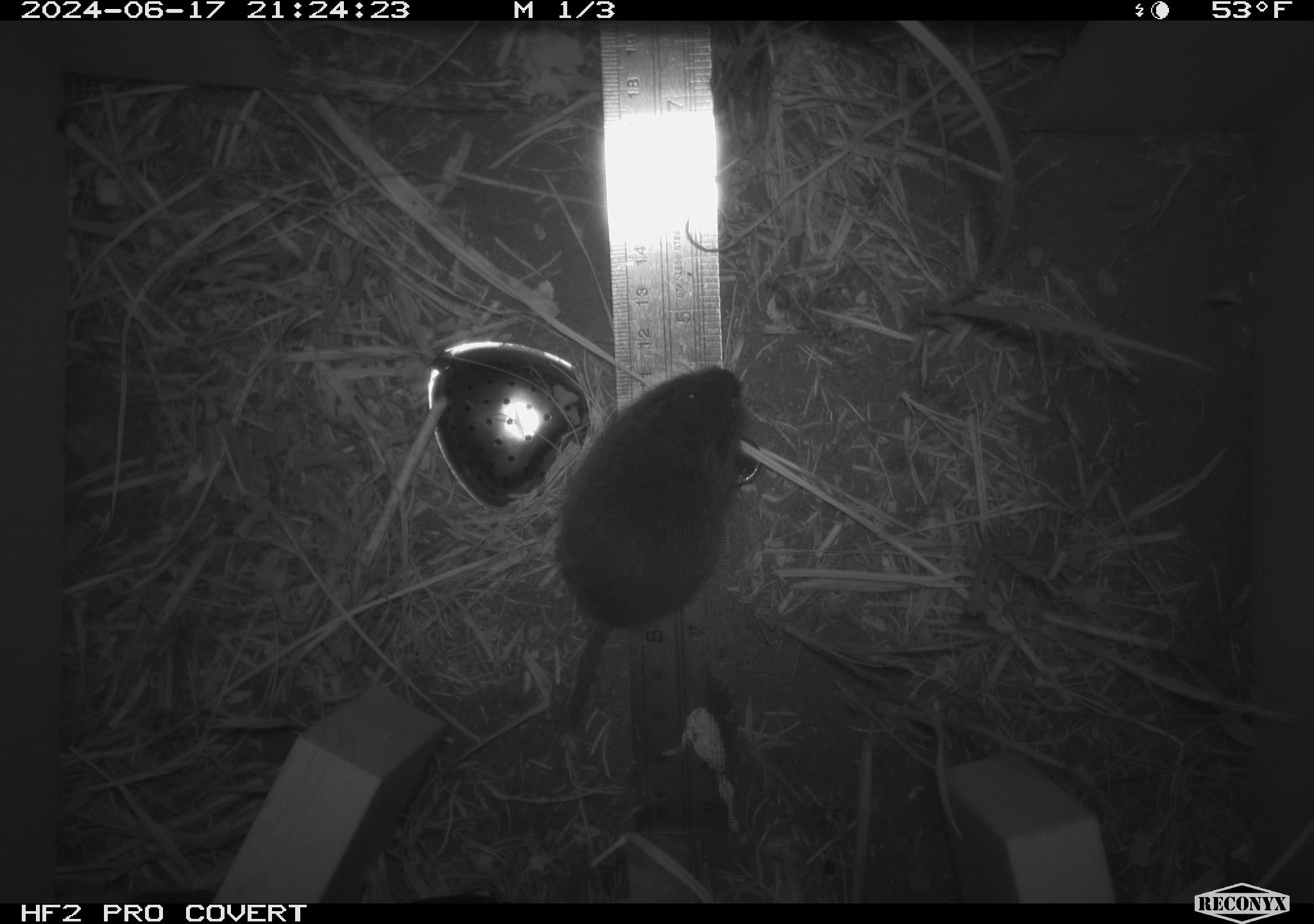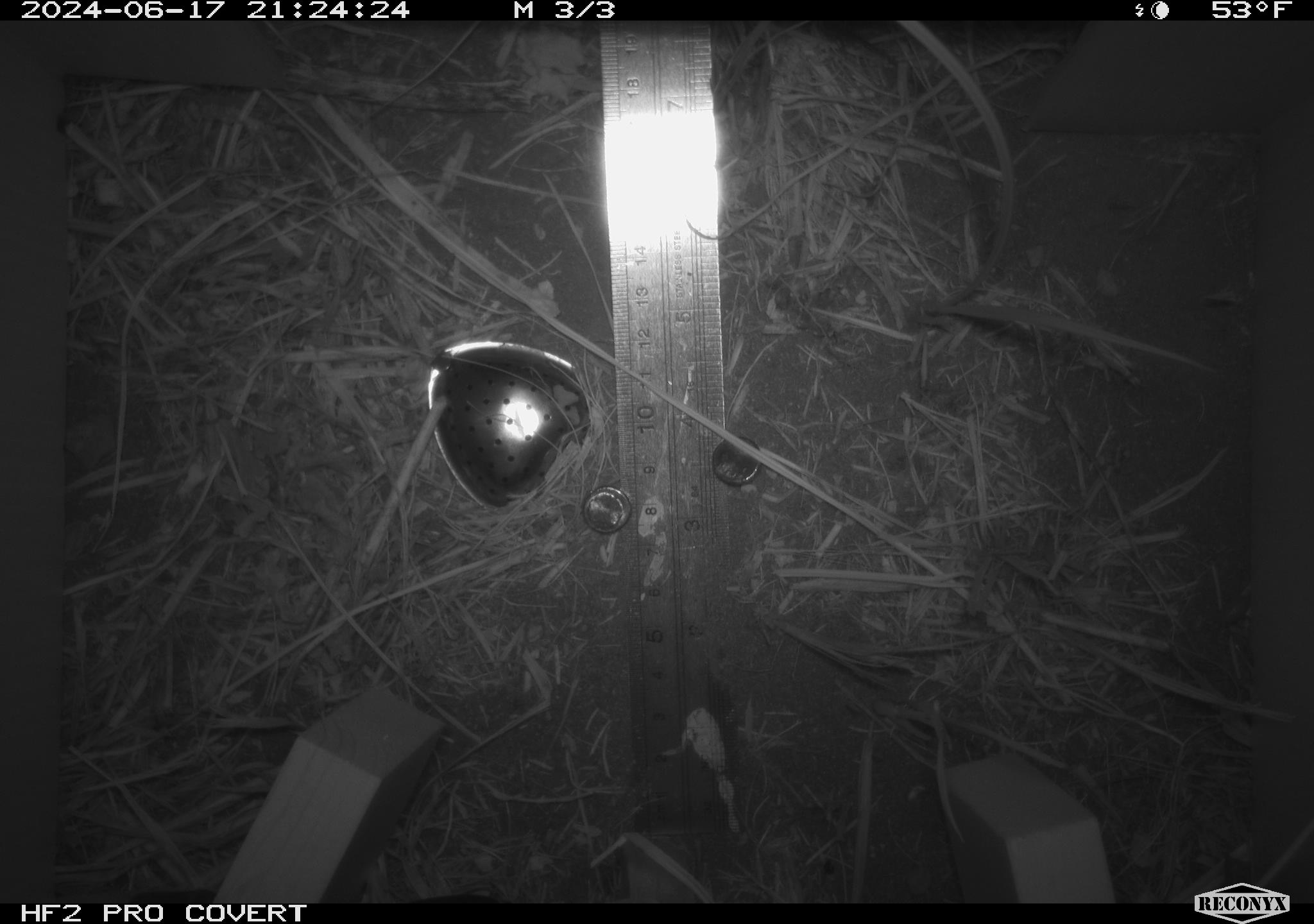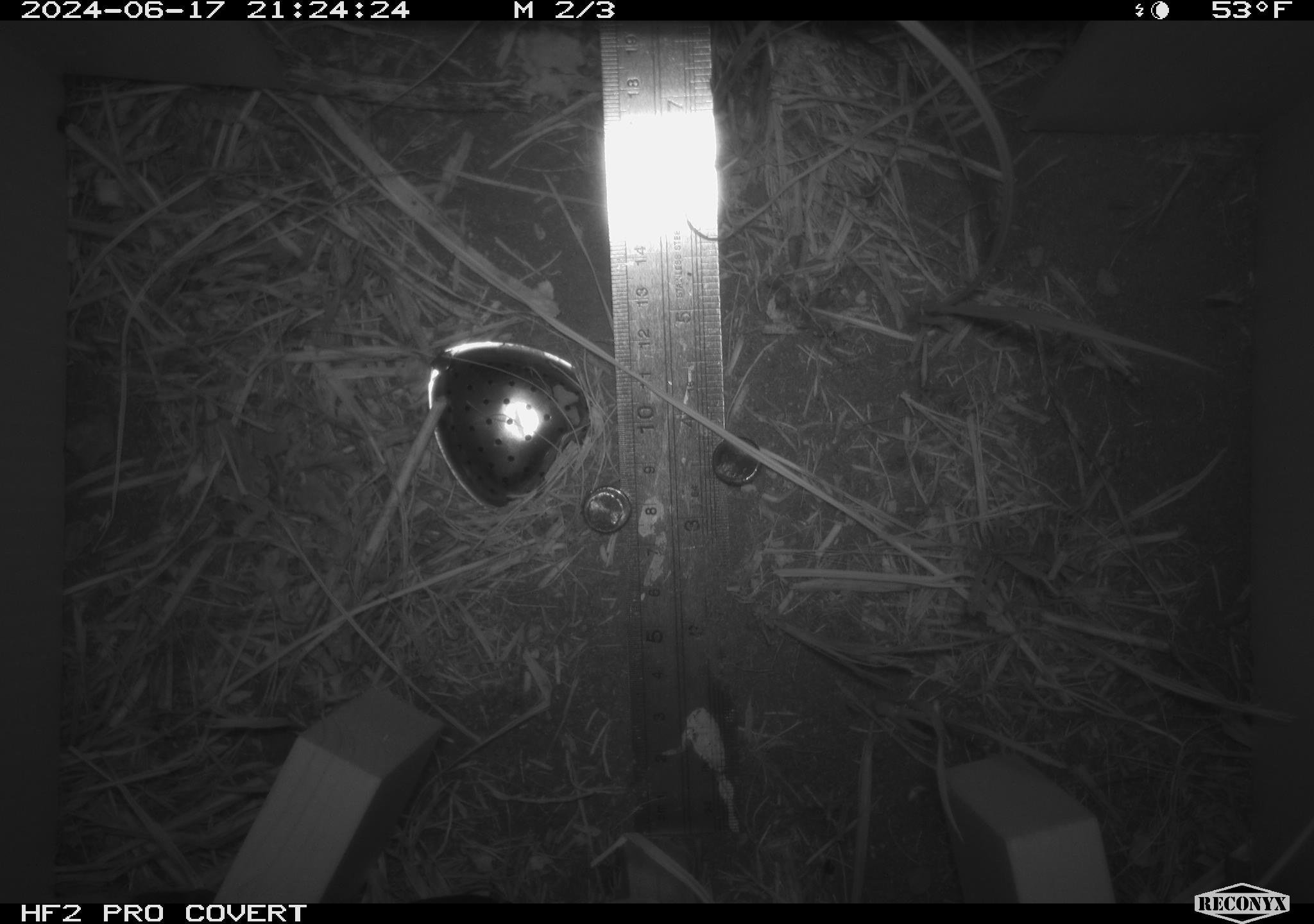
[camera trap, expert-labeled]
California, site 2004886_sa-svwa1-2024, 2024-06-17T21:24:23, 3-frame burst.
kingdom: Animalia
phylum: Chordata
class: Mammalia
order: Rodentia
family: Cricetidae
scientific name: Arvicolinae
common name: voles, lemmings, and muskrats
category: arvicolinae subfamily